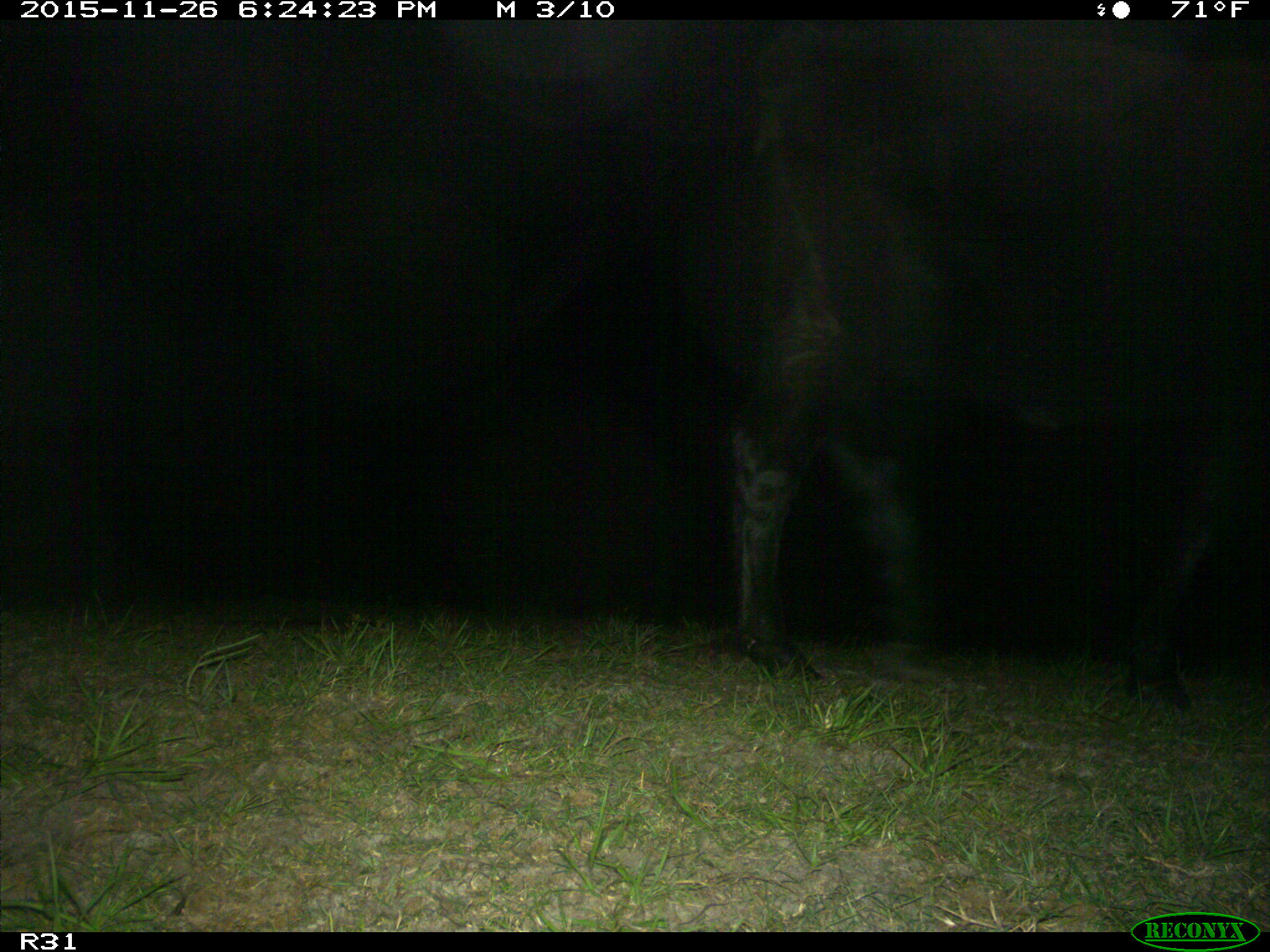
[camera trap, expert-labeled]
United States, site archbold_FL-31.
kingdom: Animalia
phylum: Chordata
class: Mammalia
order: Artiodactyla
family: Bovidae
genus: Bos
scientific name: Bos taurus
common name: domestic cow